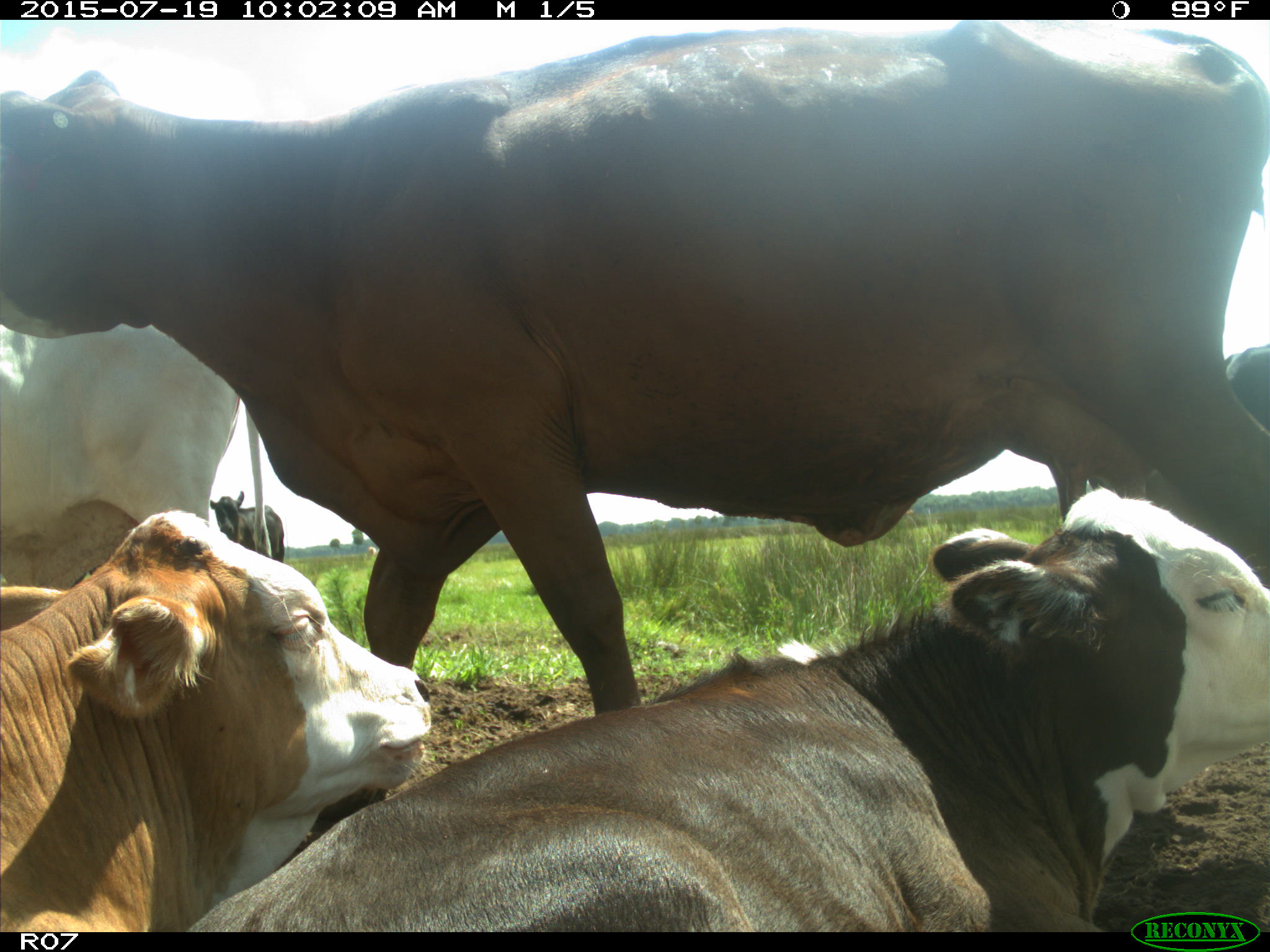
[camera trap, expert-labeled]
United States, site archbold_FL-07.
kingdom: Animalia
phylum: Chordata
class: Mammalia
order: Artiodactyla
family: Bovidae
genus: Bos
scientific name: Bos taurus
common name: domestic cow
Bos taurus (domestic cow).